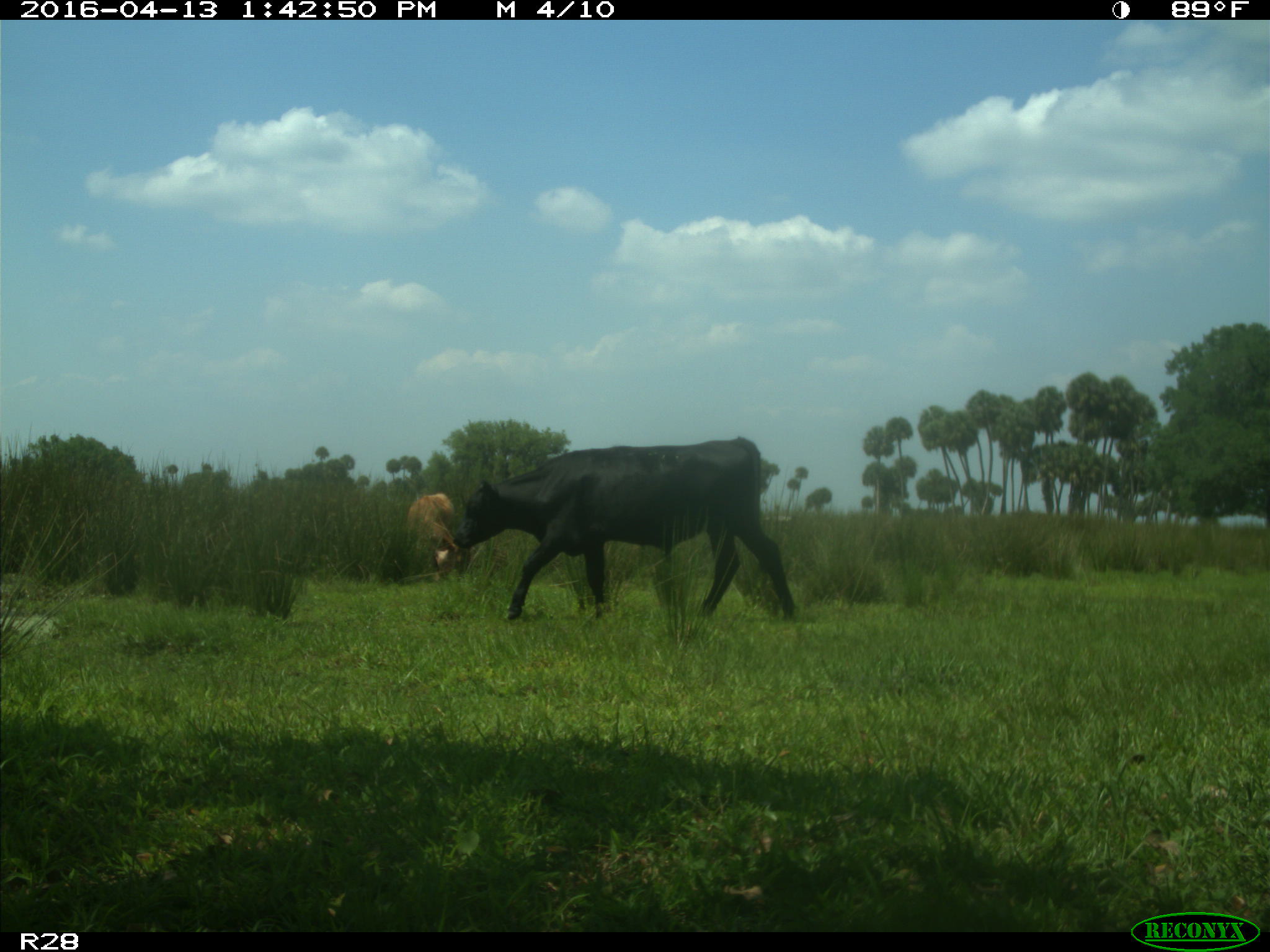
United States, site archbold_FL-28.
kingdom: Animalia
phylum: Chordata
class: Mammalia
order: Artiodactyla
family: Bovidae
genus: Bos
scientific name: Bos taurus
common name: domestic cow